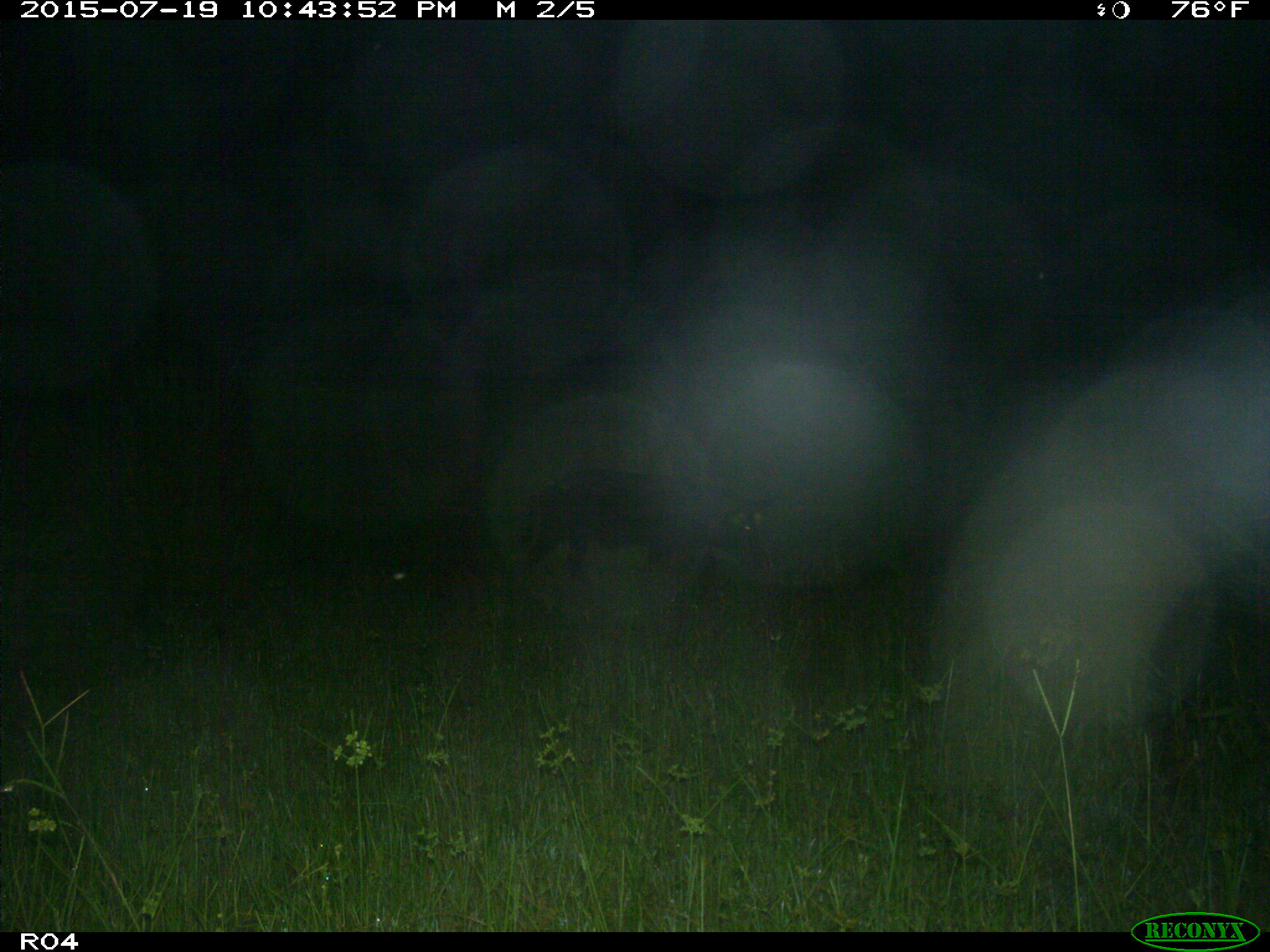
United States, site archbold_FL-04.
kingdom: Animalia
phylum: Chordata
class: Mammalia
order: Artiodactyla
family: Suidae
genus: Sus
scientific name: Sus scrofa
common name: wild boar